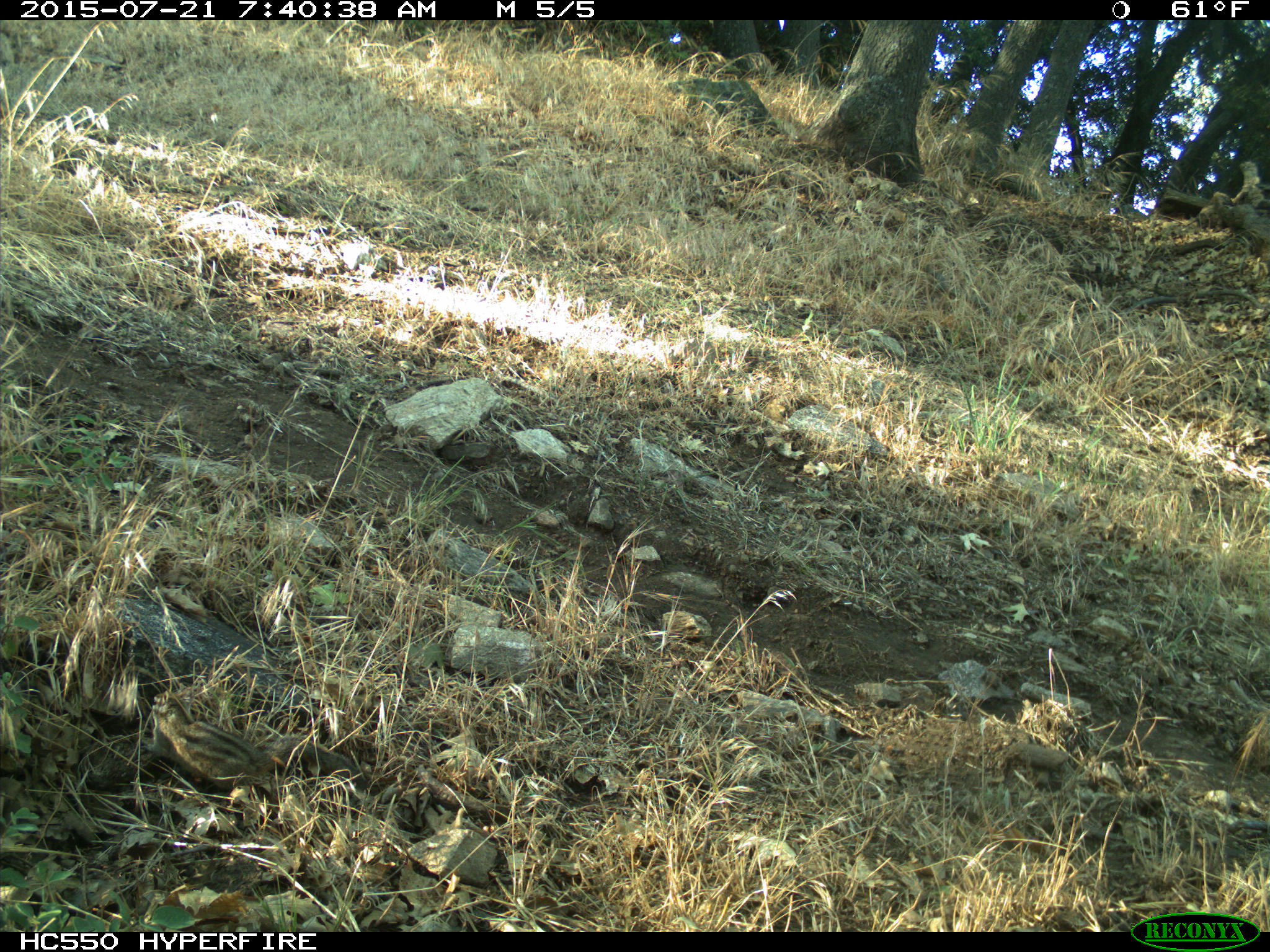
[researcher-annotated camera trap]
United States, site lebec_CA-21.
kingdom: Animalia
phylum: Chordata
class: Mammalia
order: Rodentia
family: Sciuridae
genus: Tamias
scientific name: Tamias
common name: chipmunk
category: unidentified chipmunk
Unidentified chipmunk (chipmunk) (Tamias).